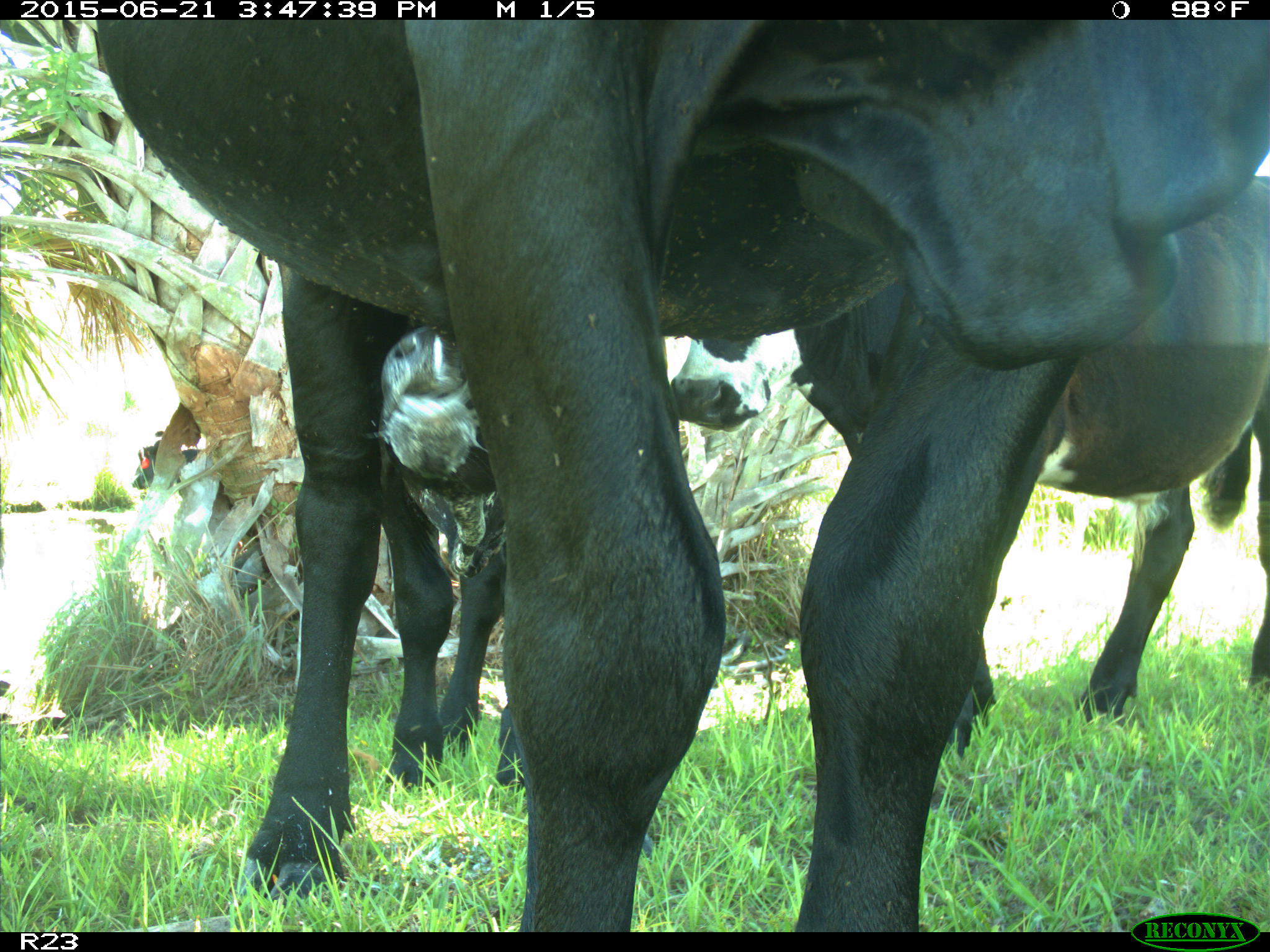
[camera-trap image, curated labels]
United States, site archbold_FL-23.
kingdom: Animalia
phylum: Chordata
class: Mammalia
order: Artiodactyla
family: Bovidae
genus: Bos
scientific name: Bos taurus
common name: domestic cow